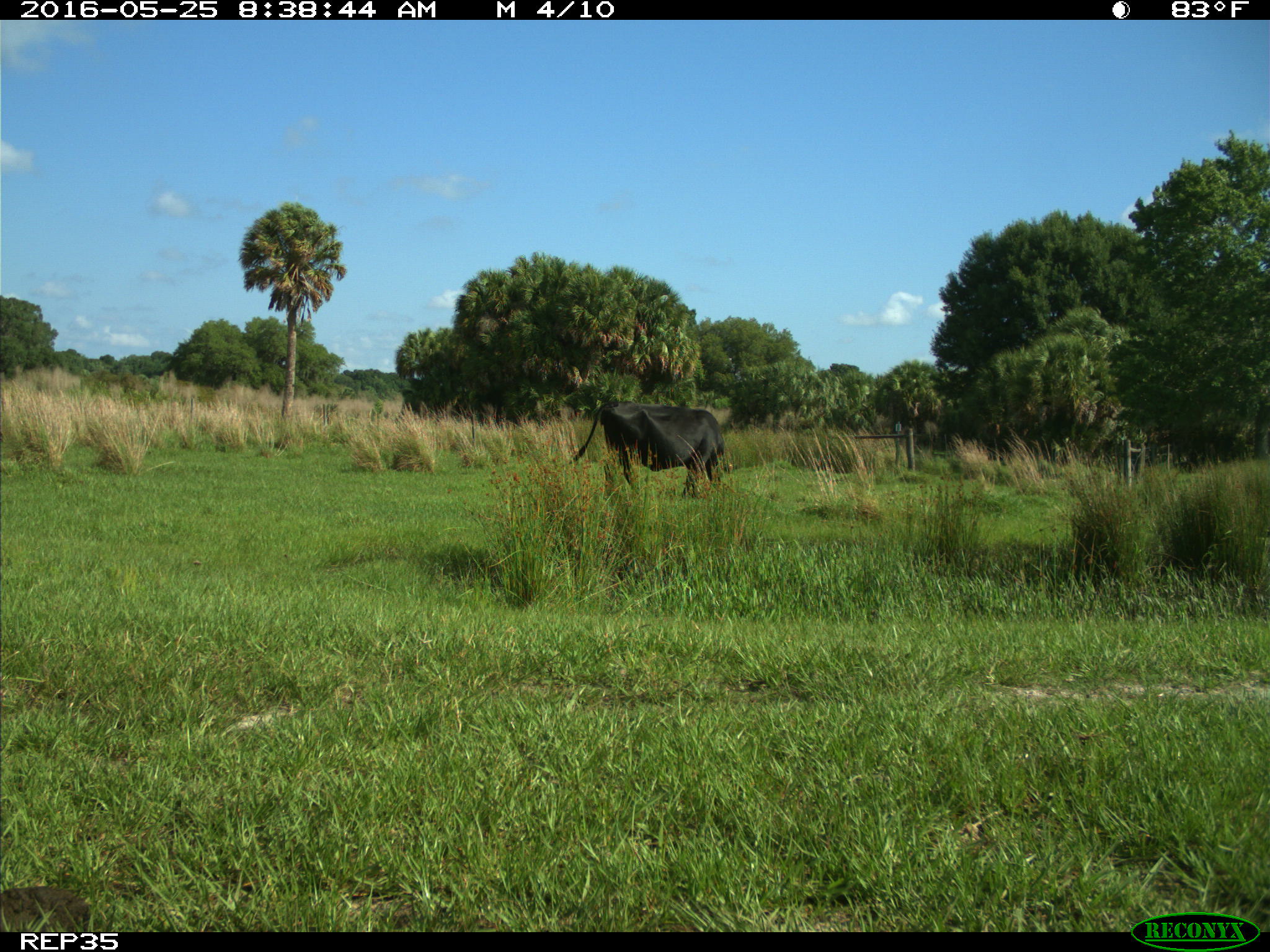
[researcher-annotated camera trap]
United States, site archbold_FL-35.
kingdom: Animalia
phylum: Chordata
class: Mammalia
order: Artiodactyla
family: Bovidae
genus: Bos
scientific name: Bos taurus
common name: domestic cow